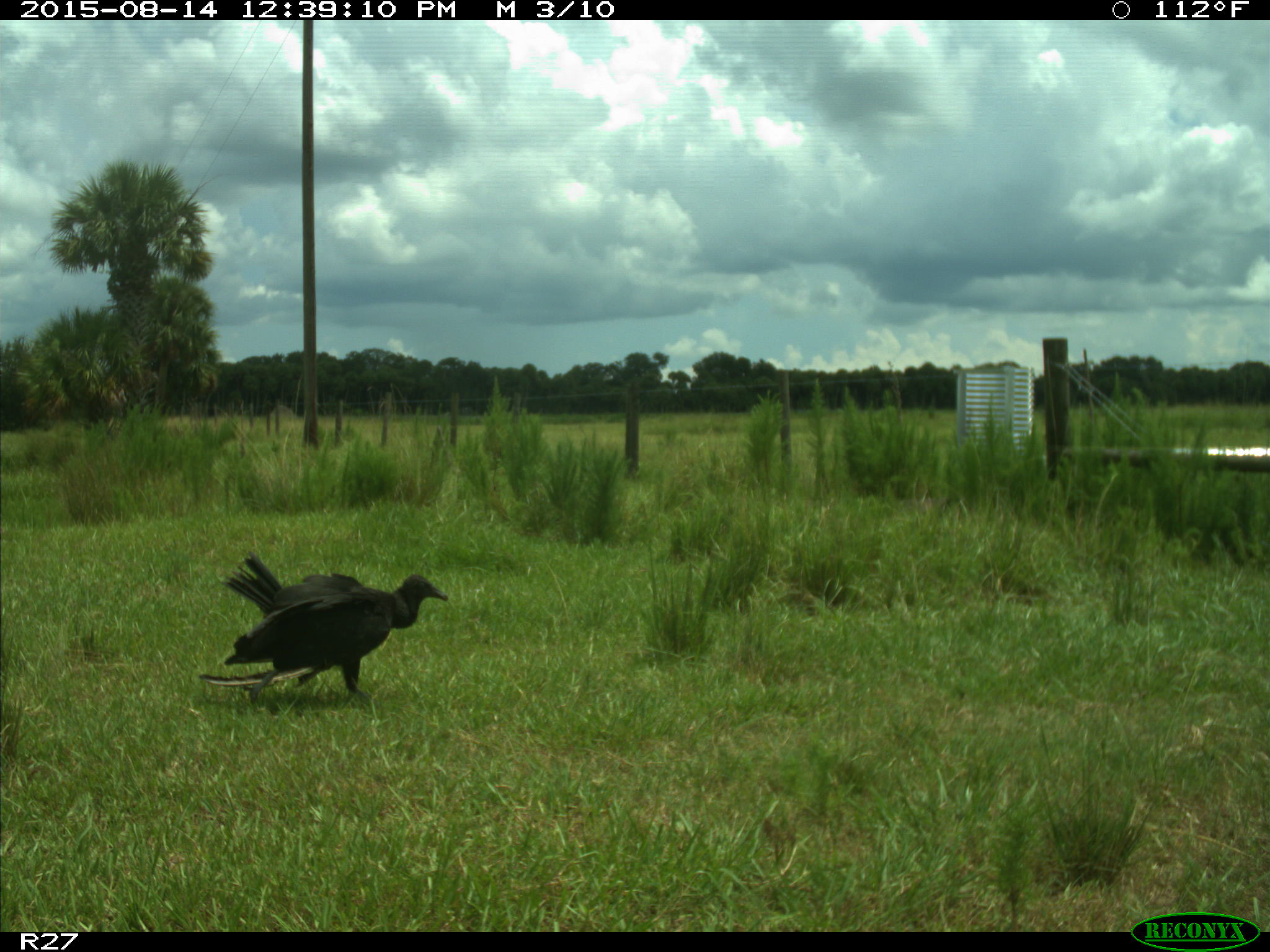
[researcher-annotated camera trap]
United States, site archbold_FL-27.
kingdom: Animalia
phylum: Chordata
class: Aves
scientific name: Aves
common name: birds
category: unidentified bird